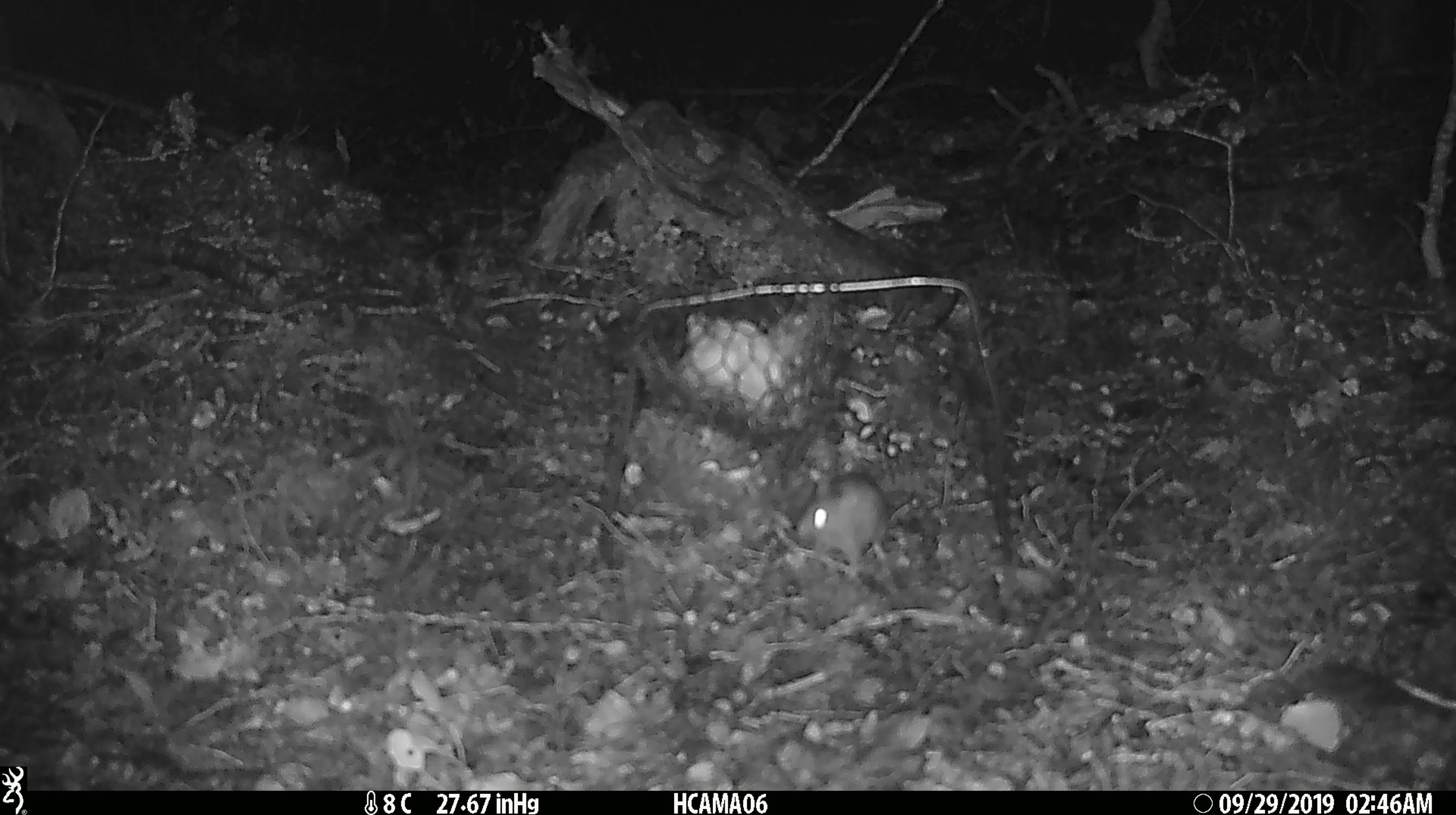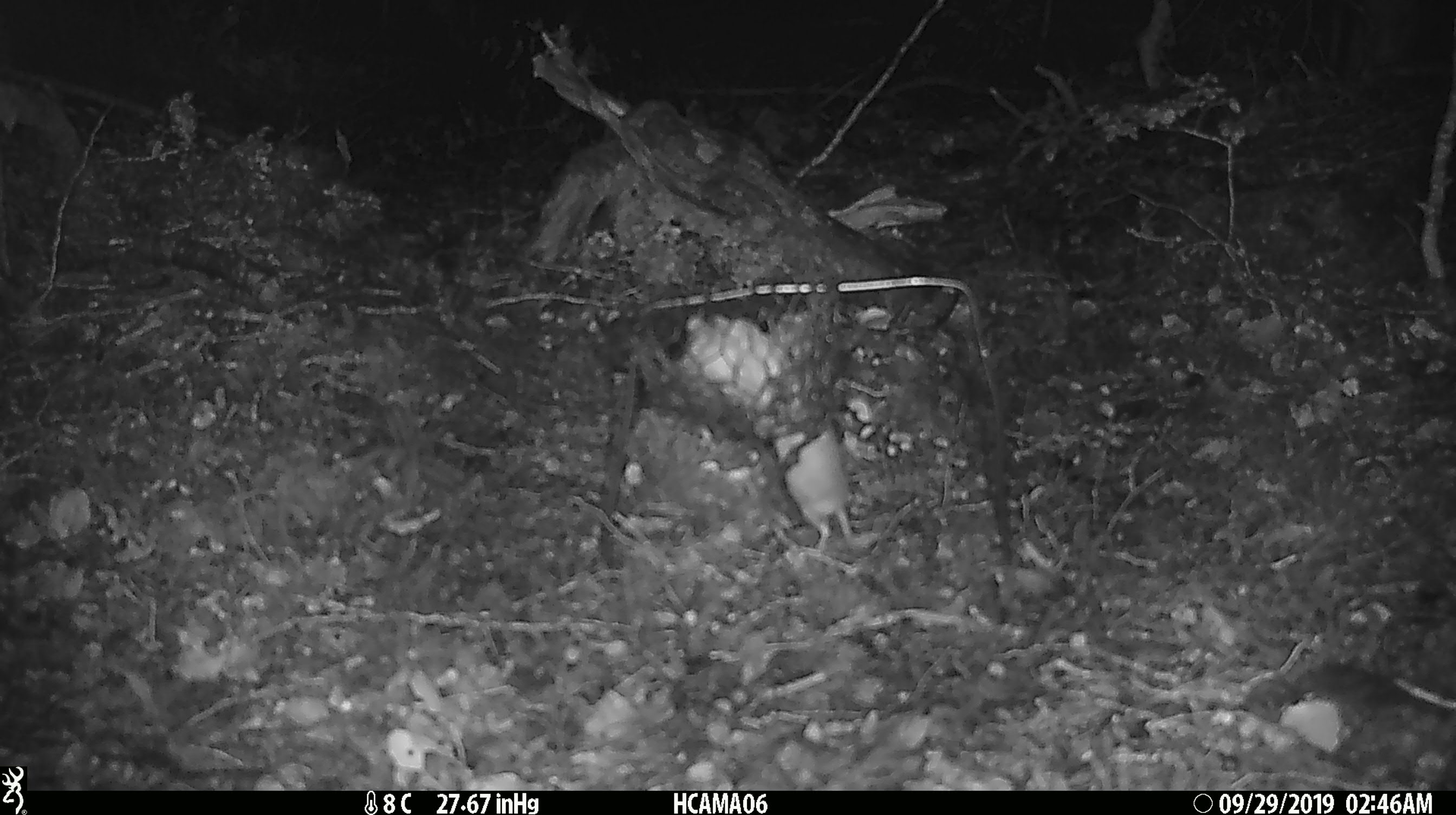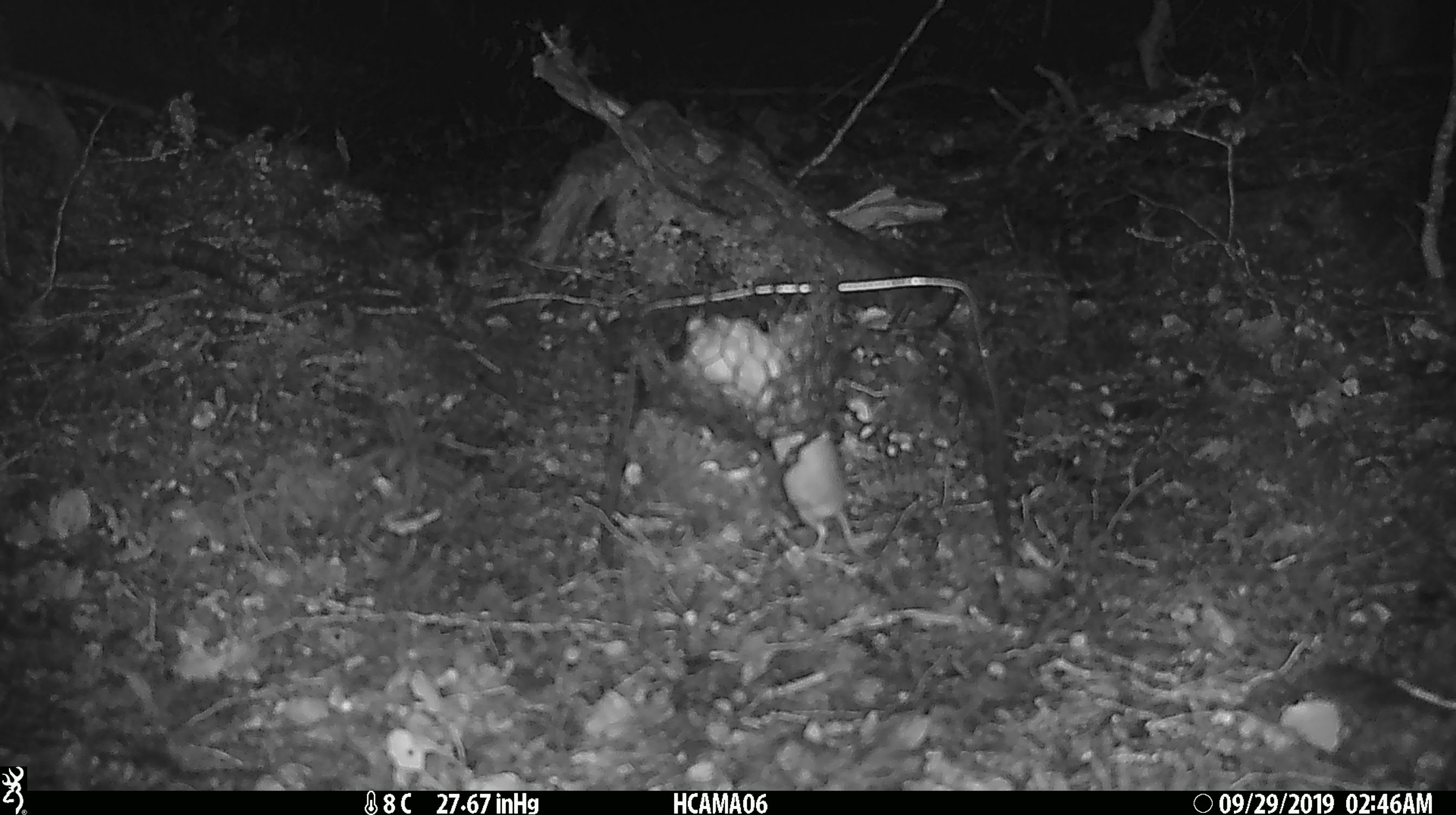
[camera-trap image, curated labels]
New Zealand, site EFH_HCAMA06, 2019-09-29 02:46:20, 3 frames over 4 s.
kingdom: Animalia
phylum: Chordata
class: Mammalia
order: Rodentia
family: Muridae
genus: Mus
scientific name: Mus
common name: mouse